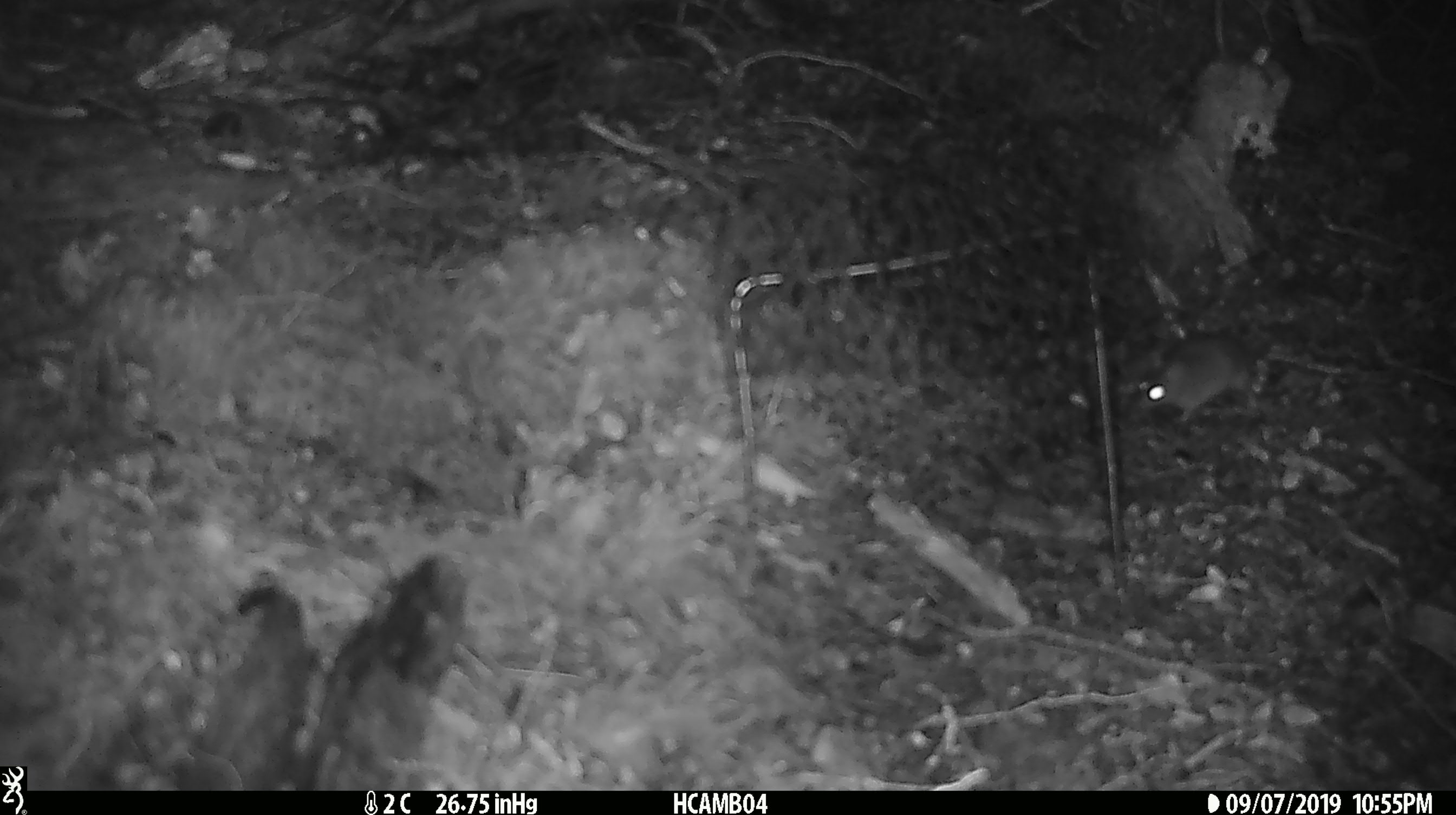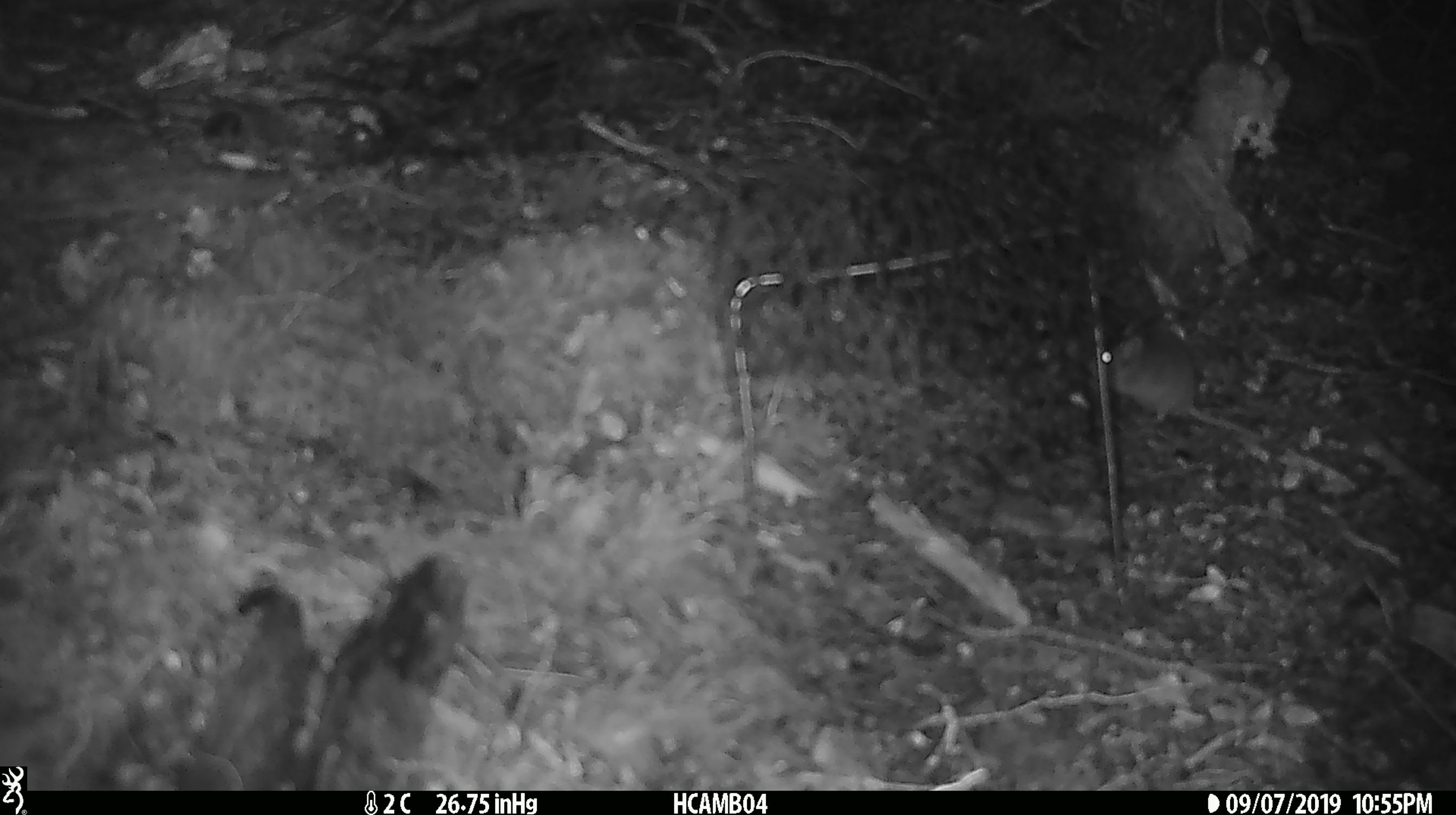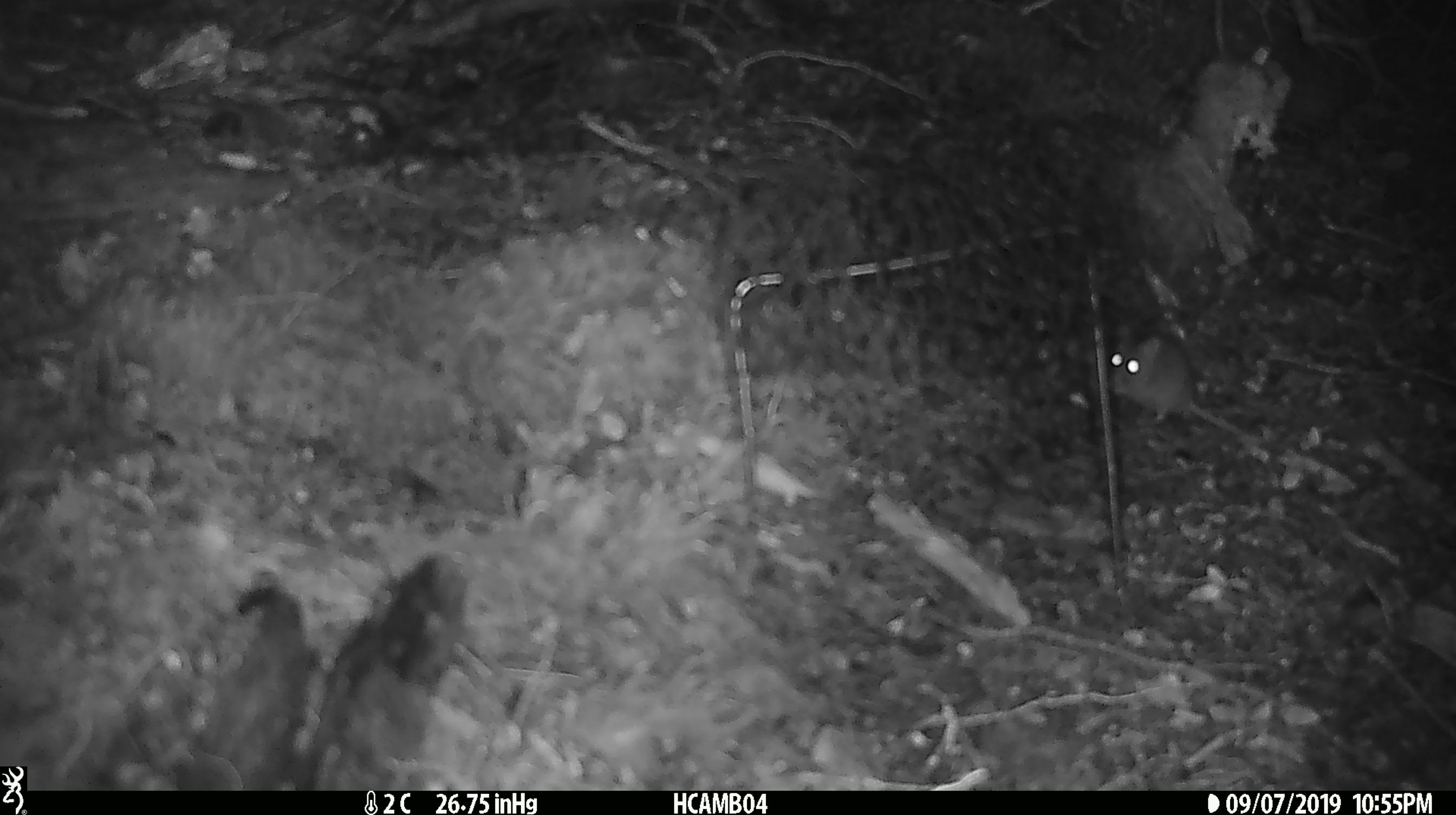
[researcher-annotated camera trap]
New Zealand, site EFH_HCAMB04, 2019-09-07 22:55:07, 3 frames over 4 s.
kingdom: Animalia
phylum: Chordata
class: Mammalia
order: Rodentia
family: Muridae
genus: Mus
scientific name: Mus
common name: mouse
Mouse (Mus).